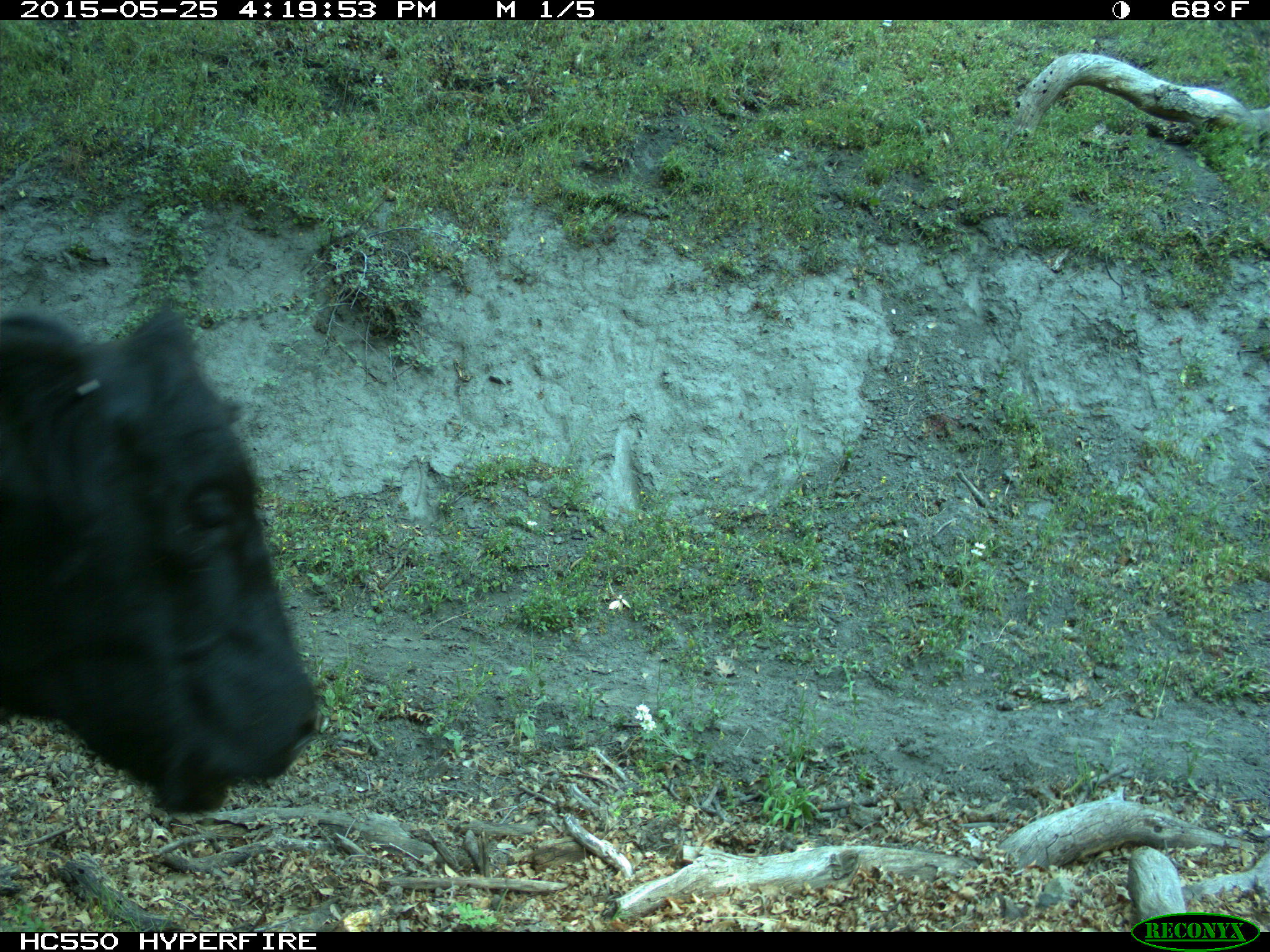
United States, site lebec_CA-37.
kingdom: Animalia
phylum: Chordata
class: Mammalia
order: Artiodactyla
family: Bovidae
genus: Bos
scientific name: Bos taurus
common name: domestic cow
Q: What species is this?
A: Bos taurus (domestic cow).